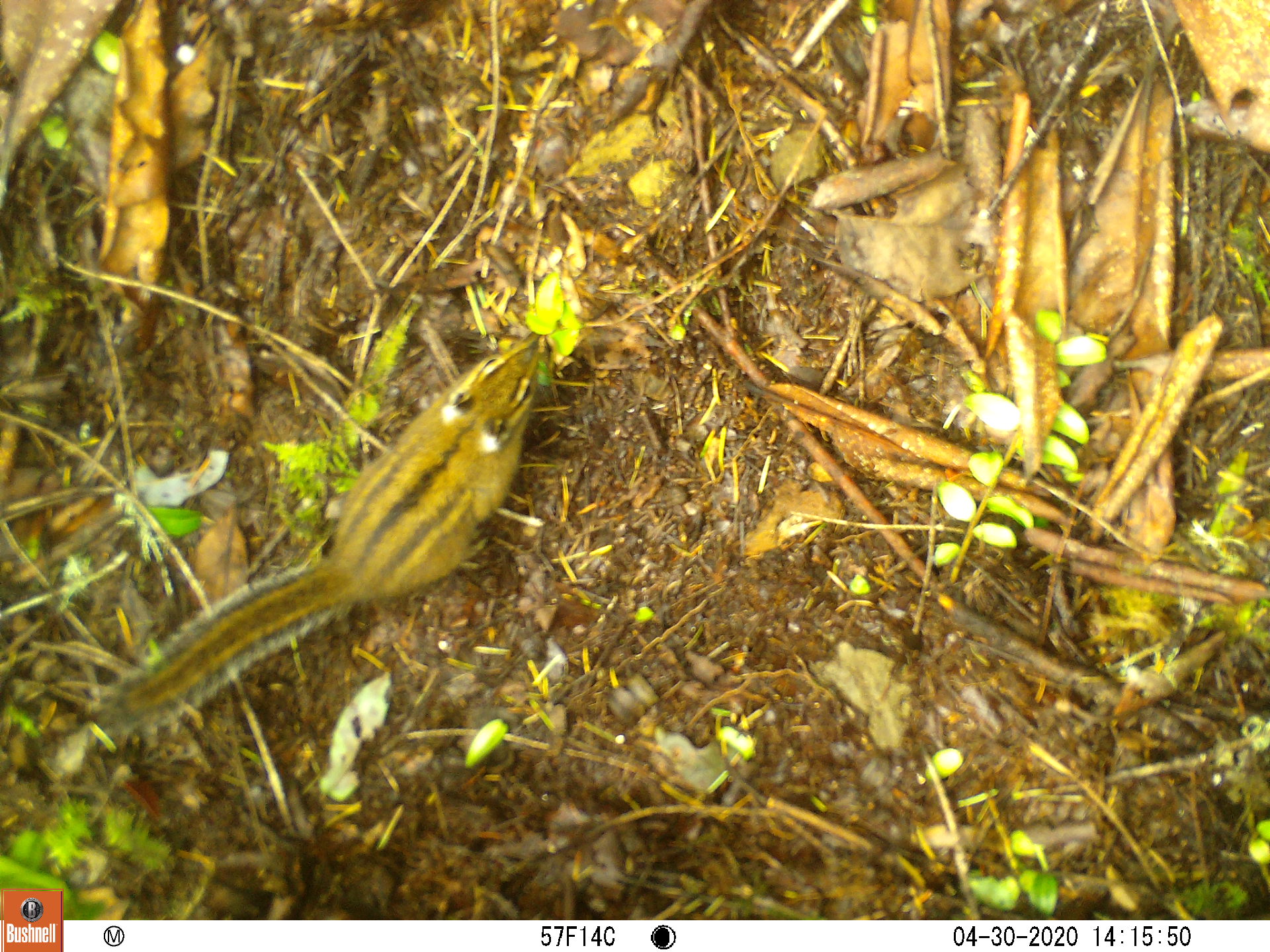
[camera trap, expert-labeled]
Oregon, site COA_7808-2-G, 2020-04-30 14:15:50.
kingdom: Animalia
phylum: Chordata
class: Mammalia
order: Rodentia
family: Sciuridae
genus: Neotamias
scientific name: Neotamias townsendii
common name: townsend's chipmunk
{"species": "townsend's chipmunk (Neotamias townsendii)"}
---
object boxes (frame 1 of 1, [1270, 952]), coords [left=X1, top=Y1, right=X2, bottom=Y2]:
townsend's chipmunk: [left=73, top=327, right=554, bottom=741]